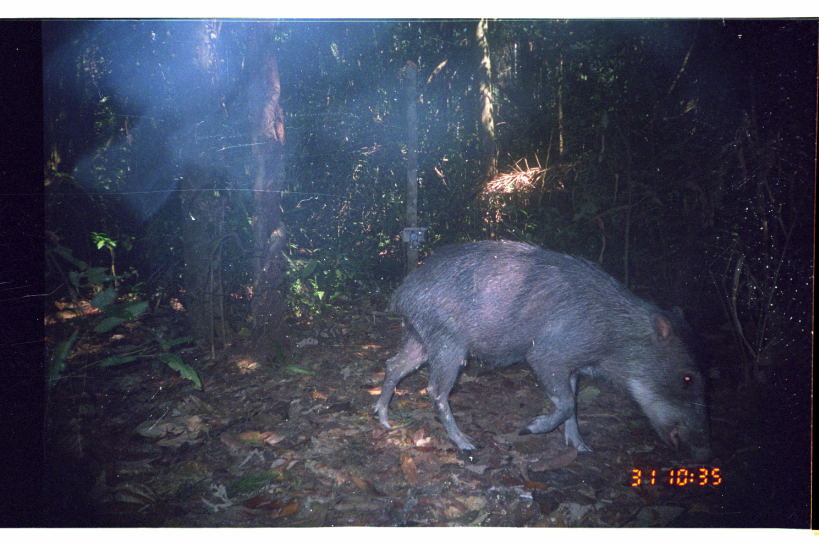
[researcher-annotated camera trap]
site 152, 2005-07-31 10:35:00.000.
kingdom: Animalia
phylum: Chordata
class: Mammalia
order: Artiodactyla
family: Tayassuidae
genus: Tayassu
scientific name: Tayassu pecari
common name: white-lipped peccary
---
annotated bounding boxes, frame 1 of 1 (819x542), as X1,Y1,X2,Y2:
tayassu pecari: 368,238,714,465